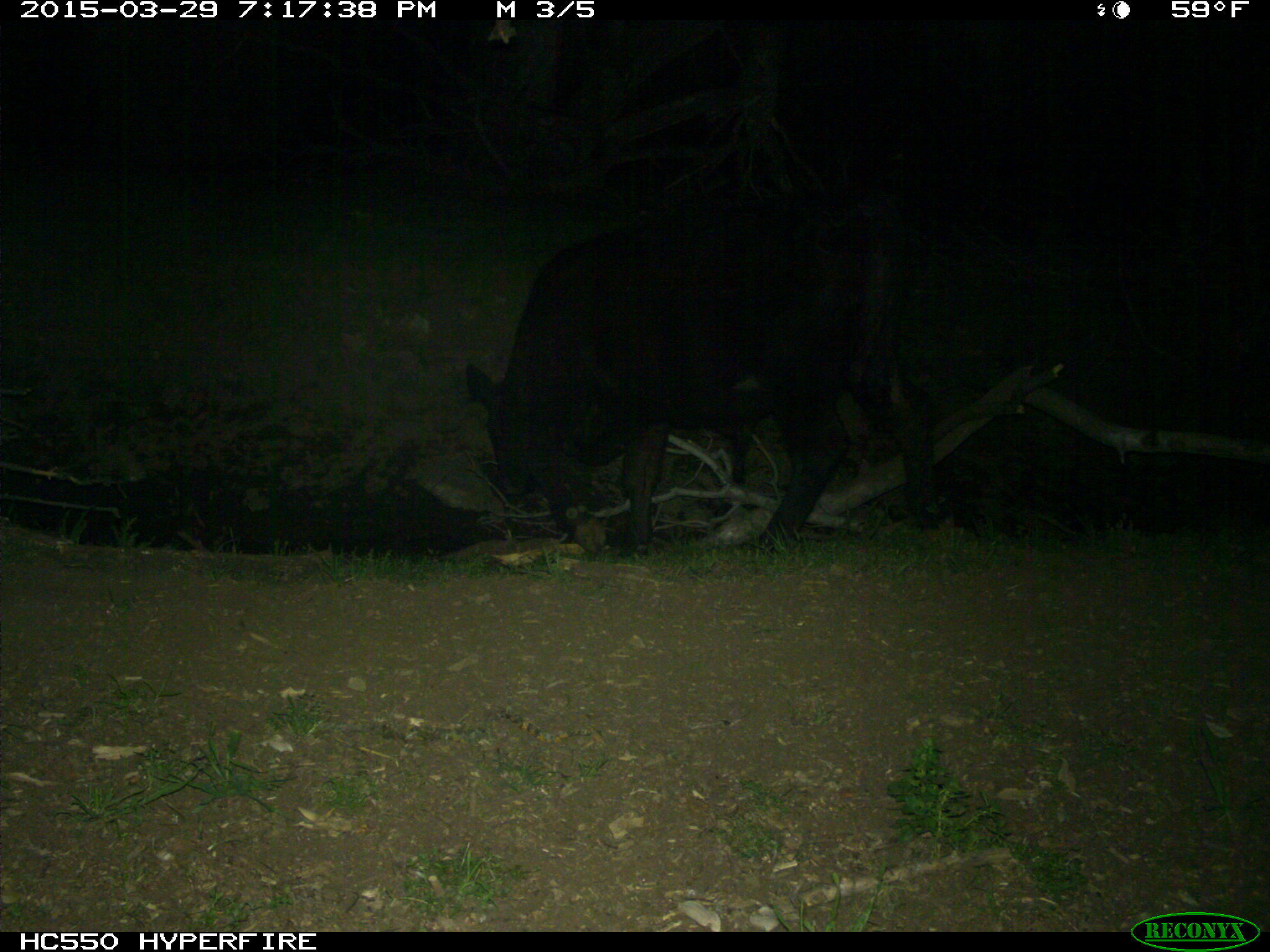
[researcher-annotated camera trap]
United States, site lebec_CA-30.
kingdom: Animalia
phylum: Chordata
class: Mammalia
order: Artiodactyla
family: Bovidae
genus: Bos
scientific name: Bos taurus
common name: domestic cow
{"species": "Bos taurus (domestic cow)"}